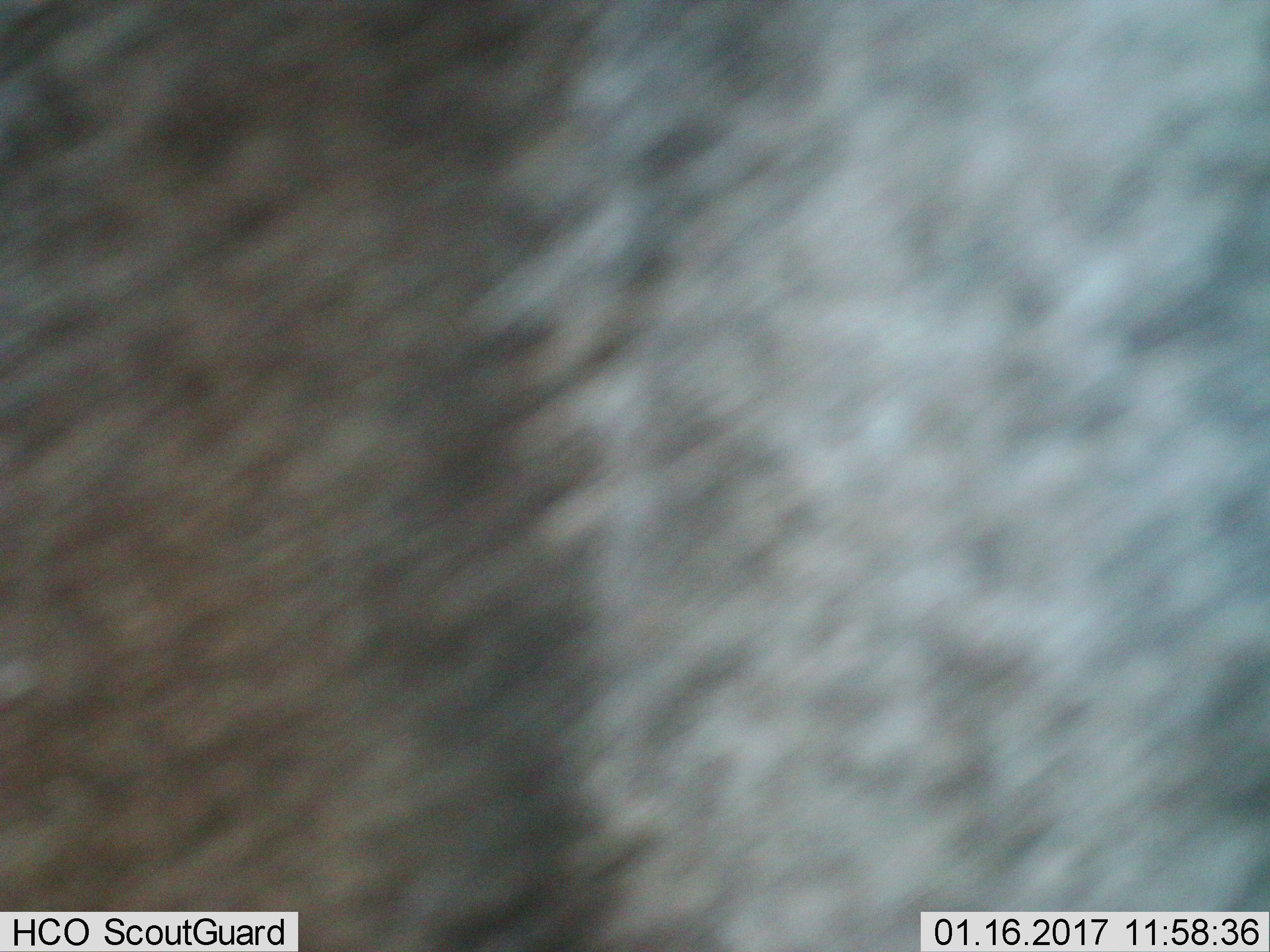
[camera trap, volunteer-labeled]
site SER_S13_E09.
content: unidentified animal